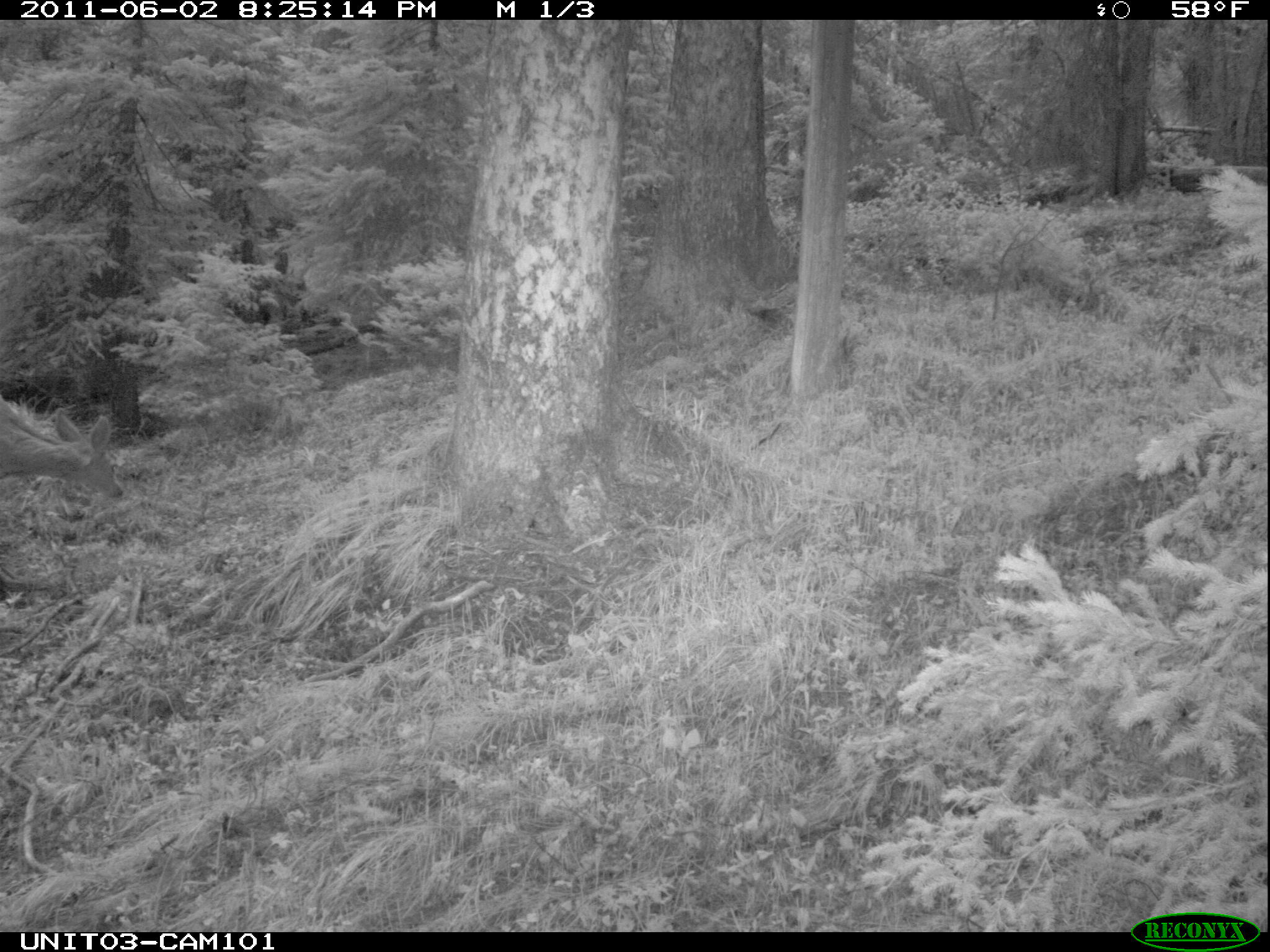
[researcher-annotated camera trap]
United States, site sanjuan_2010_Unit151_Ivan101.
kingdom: Animalia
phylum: Chordata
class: Mammalia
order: Artiodactyla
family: Cervidae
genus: Odocoileus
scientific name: Odocoileus hemionus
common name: mule deer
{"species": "Odocoileus hemionus (mule deer)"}